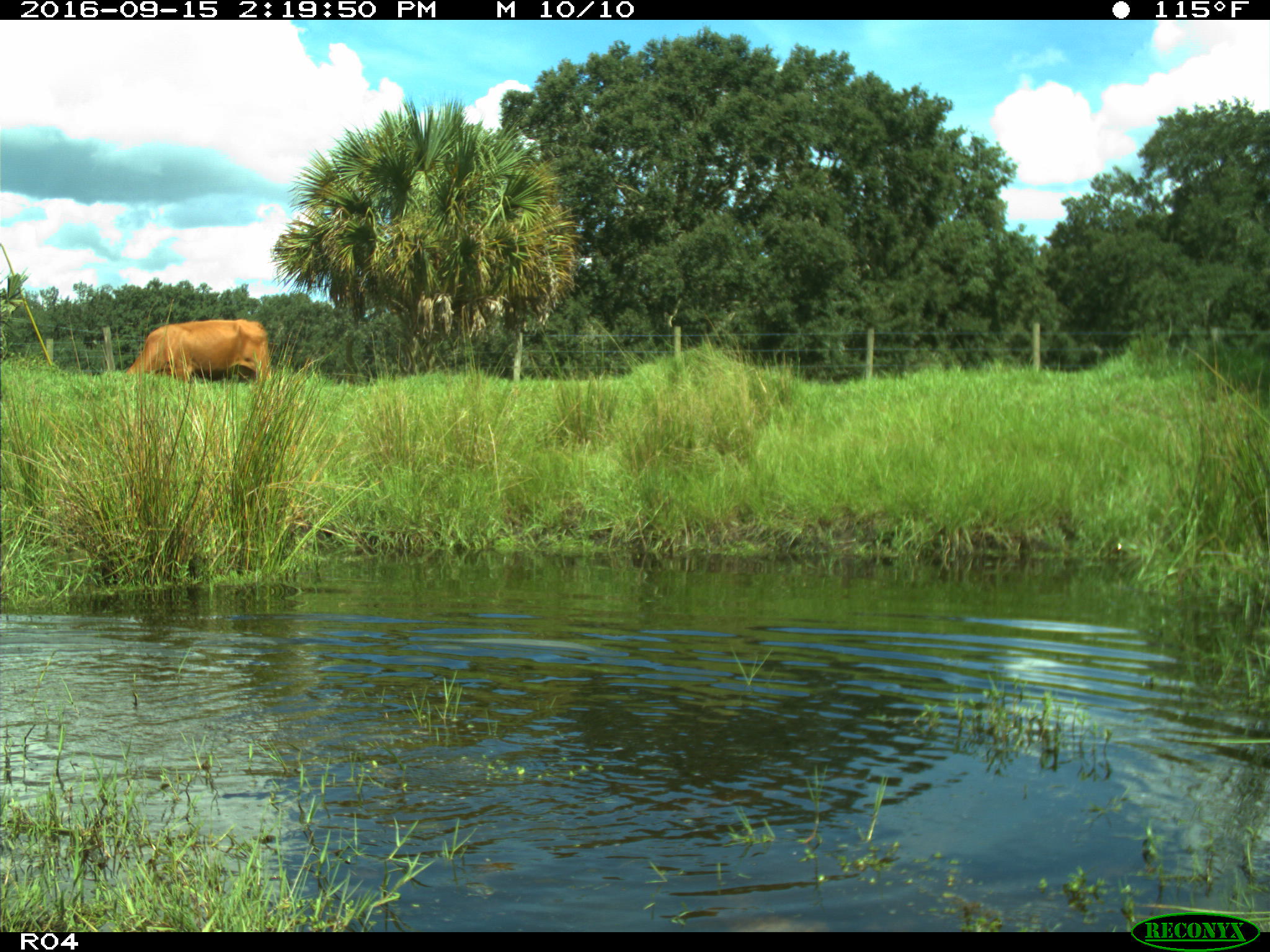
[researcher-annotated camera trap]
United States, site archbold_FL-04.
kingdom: Animalia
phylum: Chordata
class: Mammalia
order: Artiodactyla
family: Bovidae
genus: Bos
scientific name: Bos taurus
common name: domestic cow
Bos taurus (domestic cow).